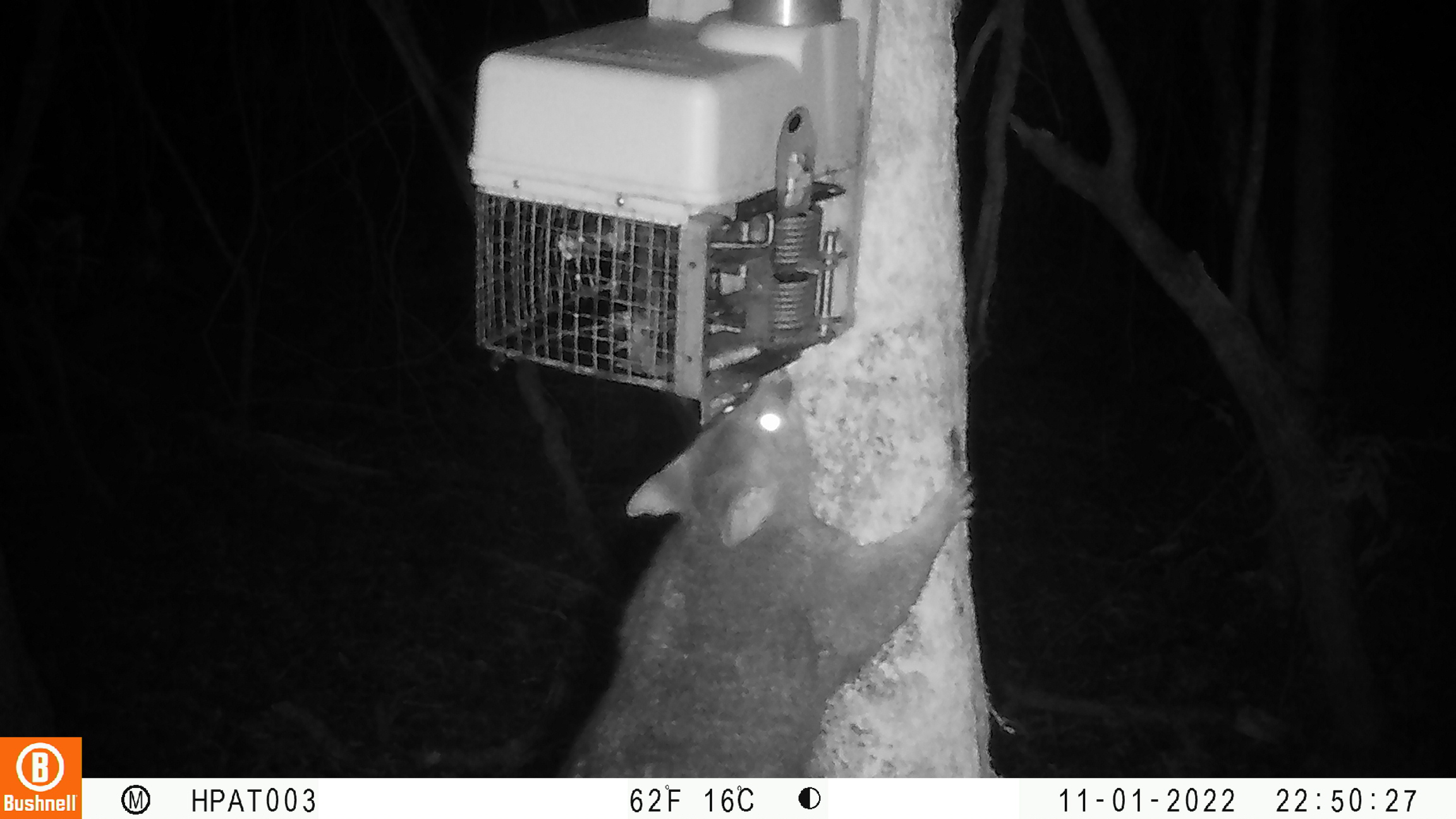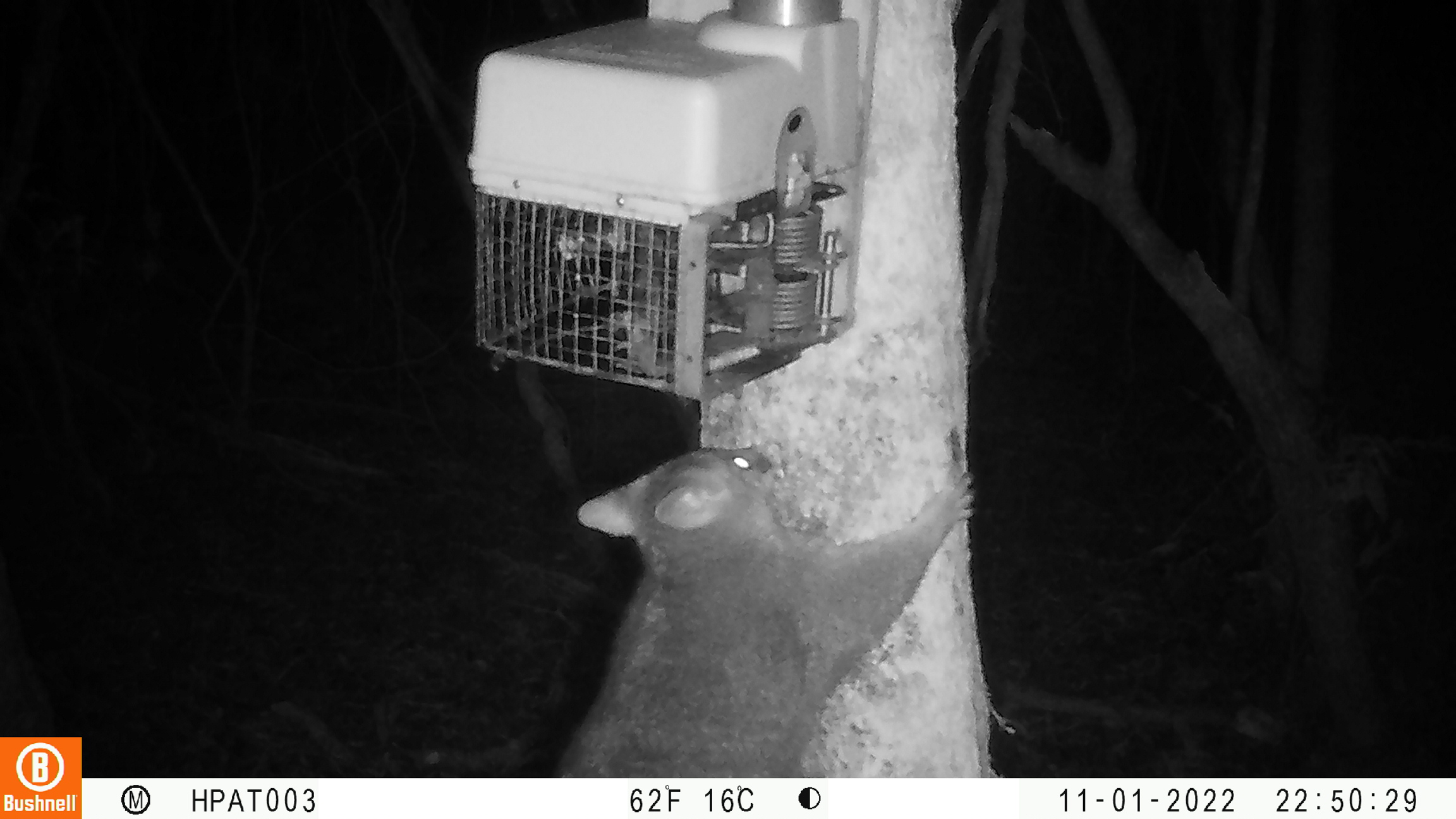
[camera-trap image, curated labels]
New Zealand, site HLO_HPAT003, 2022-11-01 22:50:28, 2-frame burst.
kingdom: Animalia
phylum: Chordata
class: Mammalia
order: Diprotodontia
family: Phalangeridae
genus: Trichosurus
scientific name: Trichosurus vulpecula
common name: common brushtail possum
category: possum